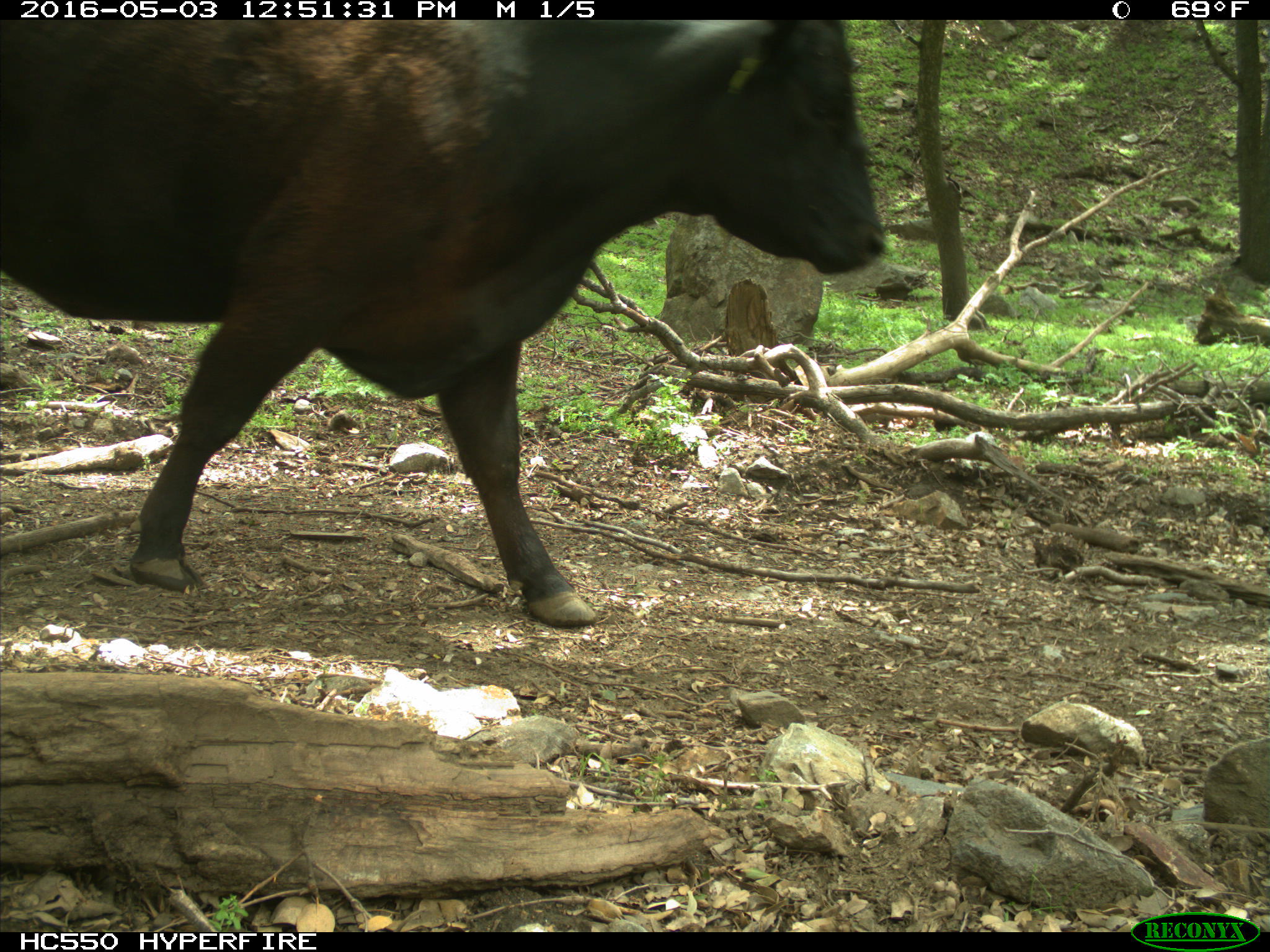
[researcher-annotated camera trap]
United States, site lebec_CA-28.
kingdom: Animalia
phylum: Chordata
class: Mammalia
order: Artiodactyla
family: Bovidae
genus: Bos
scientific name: Bos taurus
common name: domestic cow